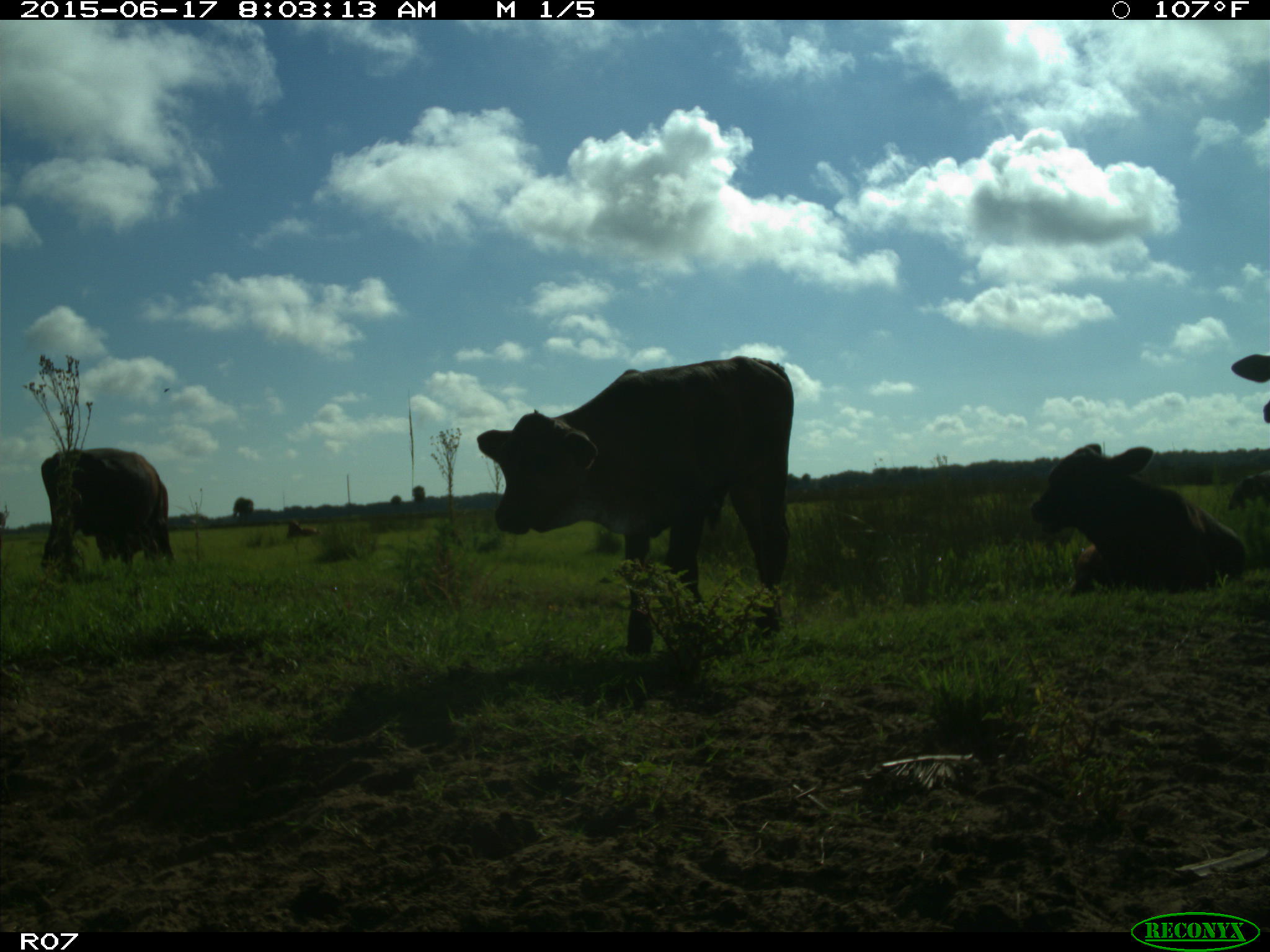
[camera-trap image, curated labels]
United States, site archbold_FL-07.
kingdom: Animalia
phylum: Chordata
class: Mammalia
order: Artiodactyla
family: Bovidae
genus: Bos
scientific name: Bos taurus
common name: domestic cow